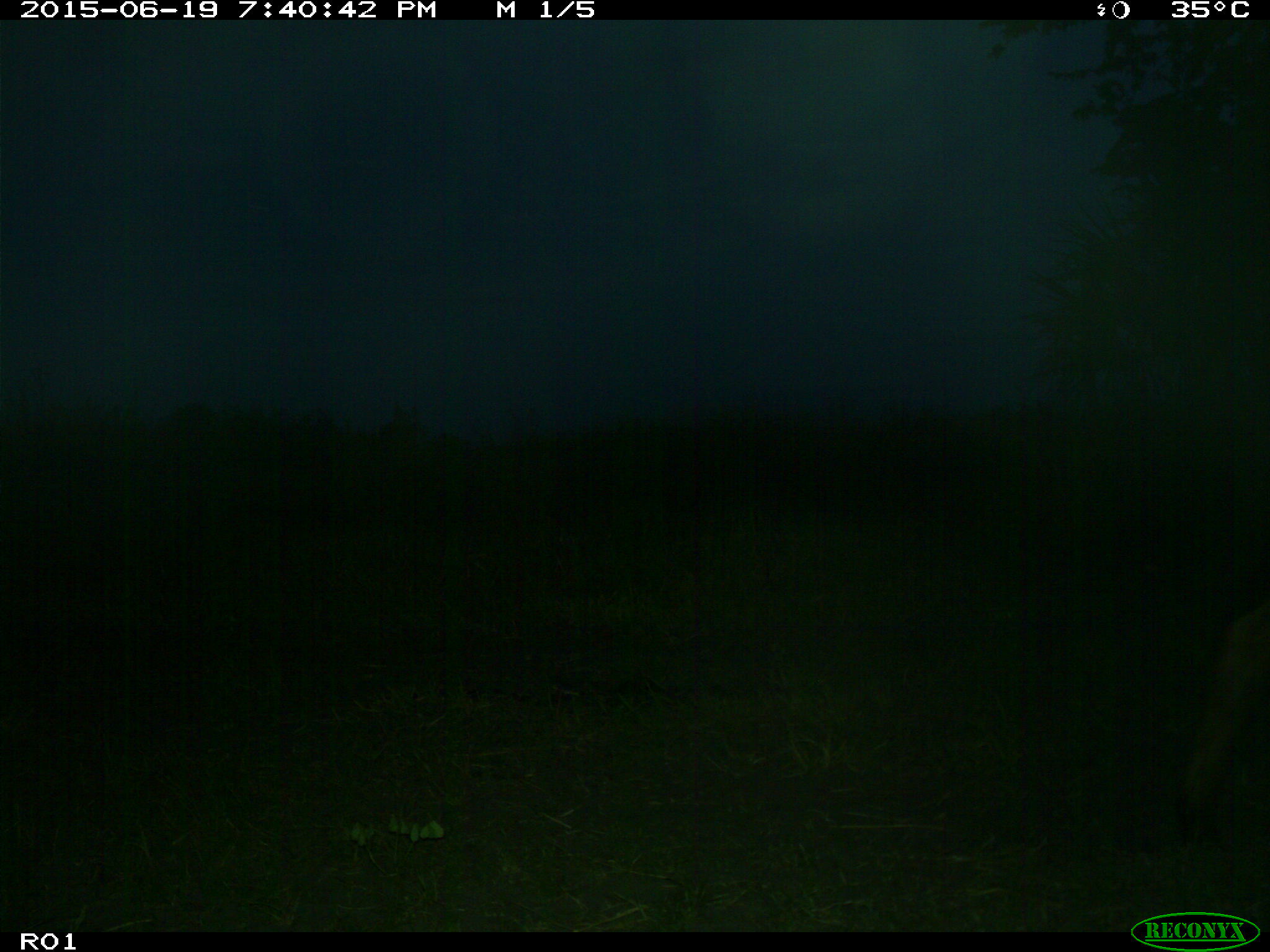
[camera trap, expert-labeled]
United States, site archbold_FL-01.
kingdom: Animalia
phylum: Chordata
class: Mammalia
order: Artiodactyla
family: Bovidae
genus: Bos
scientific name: Bos taurus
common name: domestic cow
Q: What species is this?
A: Bos taurus (domestic cow).